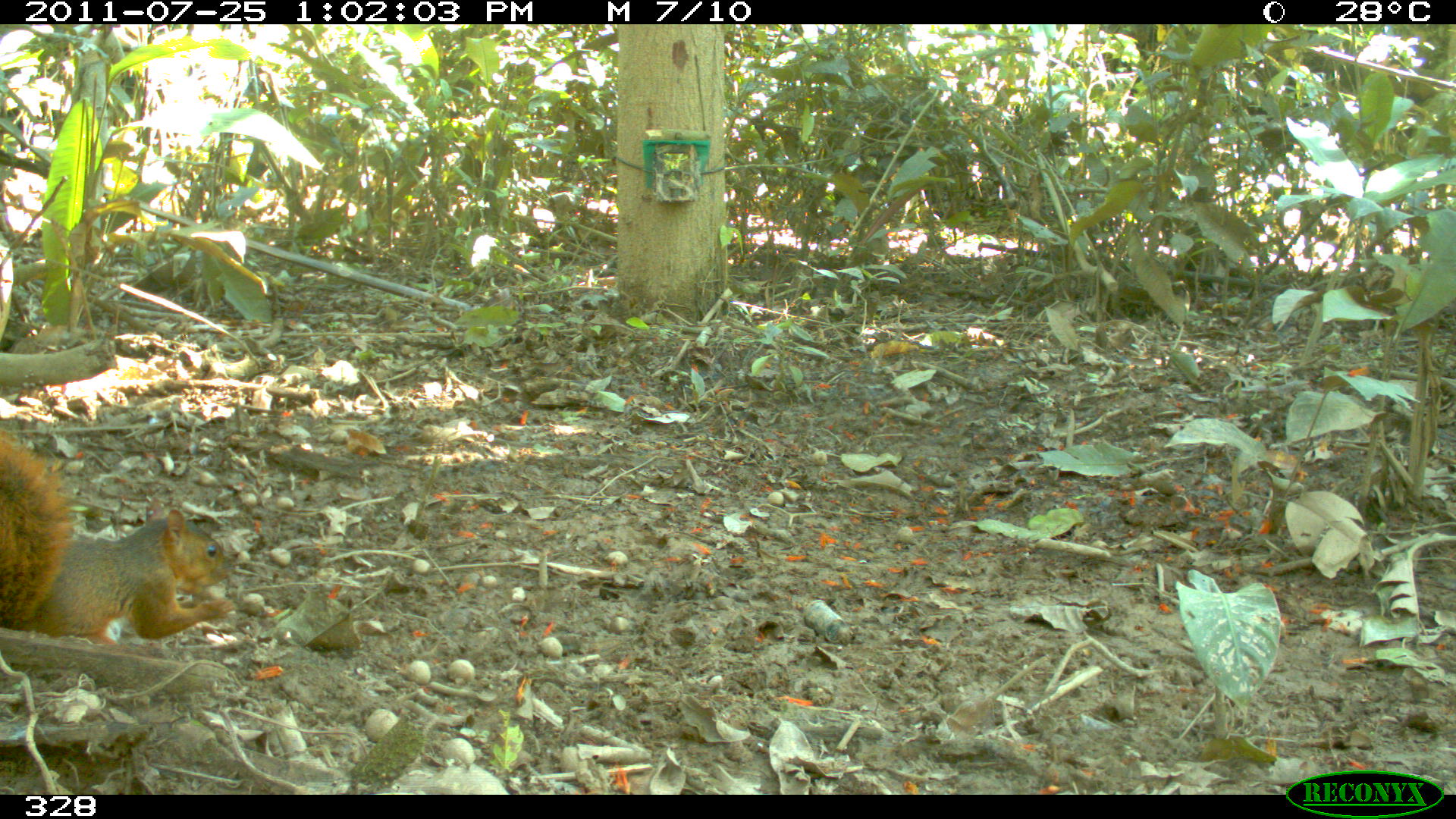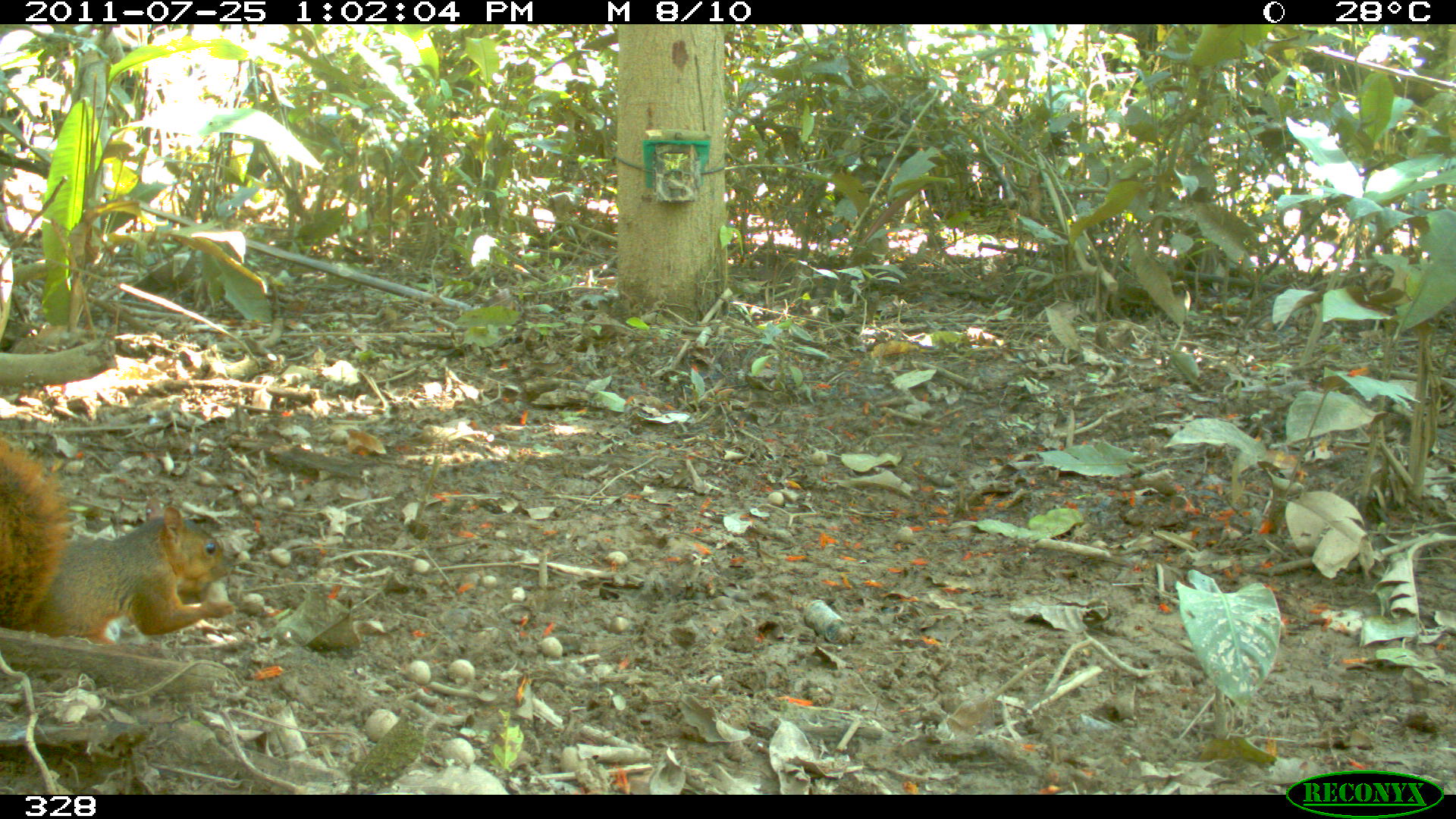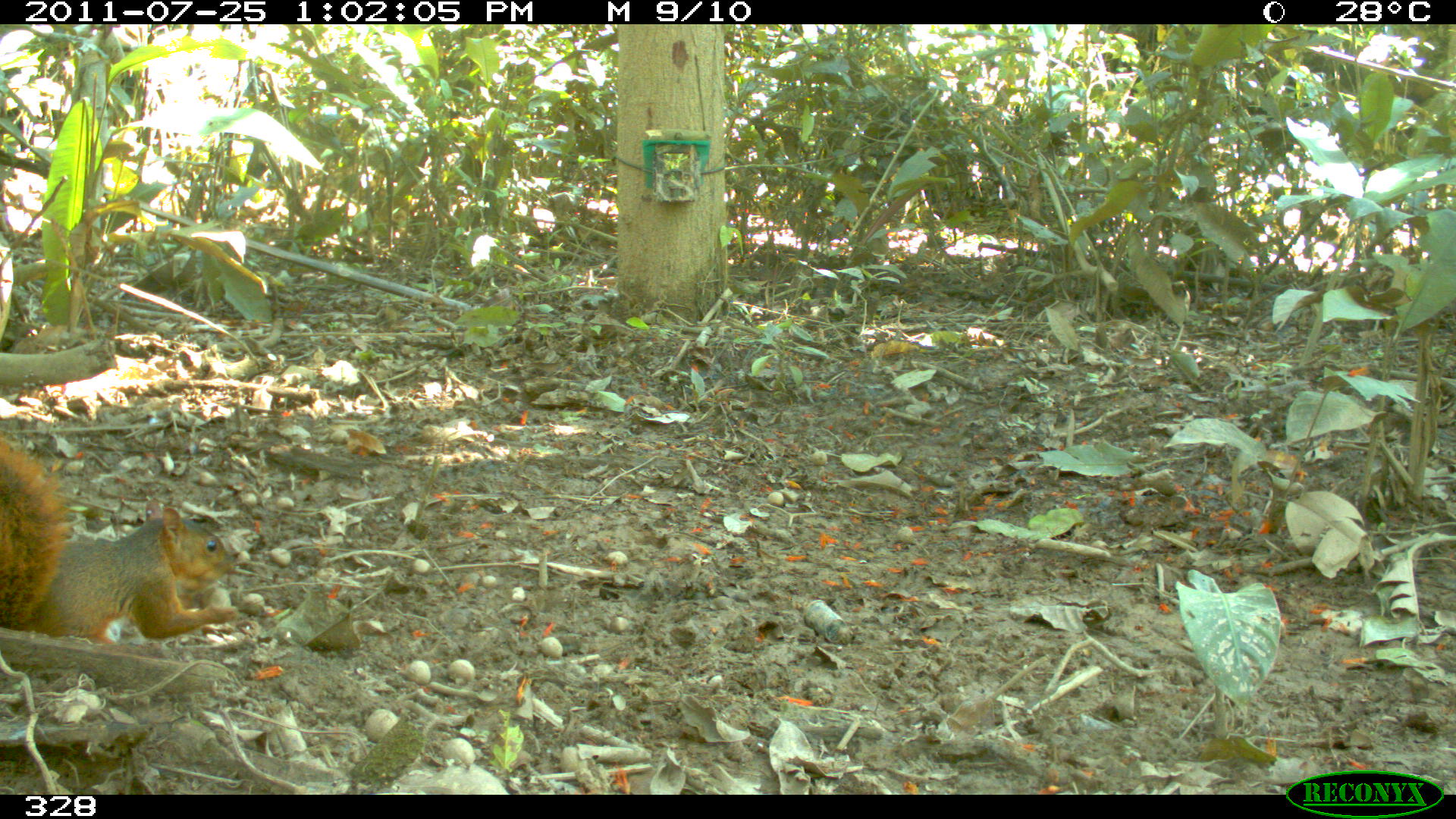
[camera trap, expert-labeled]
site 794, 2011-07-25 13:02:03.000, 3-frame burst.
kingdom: Animalia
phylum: Chordata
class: Mammalia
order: Rodentia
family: Sciuridae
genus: Sciurus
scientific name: Sciurus spadiceus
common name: southern amazon red squirrel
Sciurus spadiceus (southern amazon red squirrel).